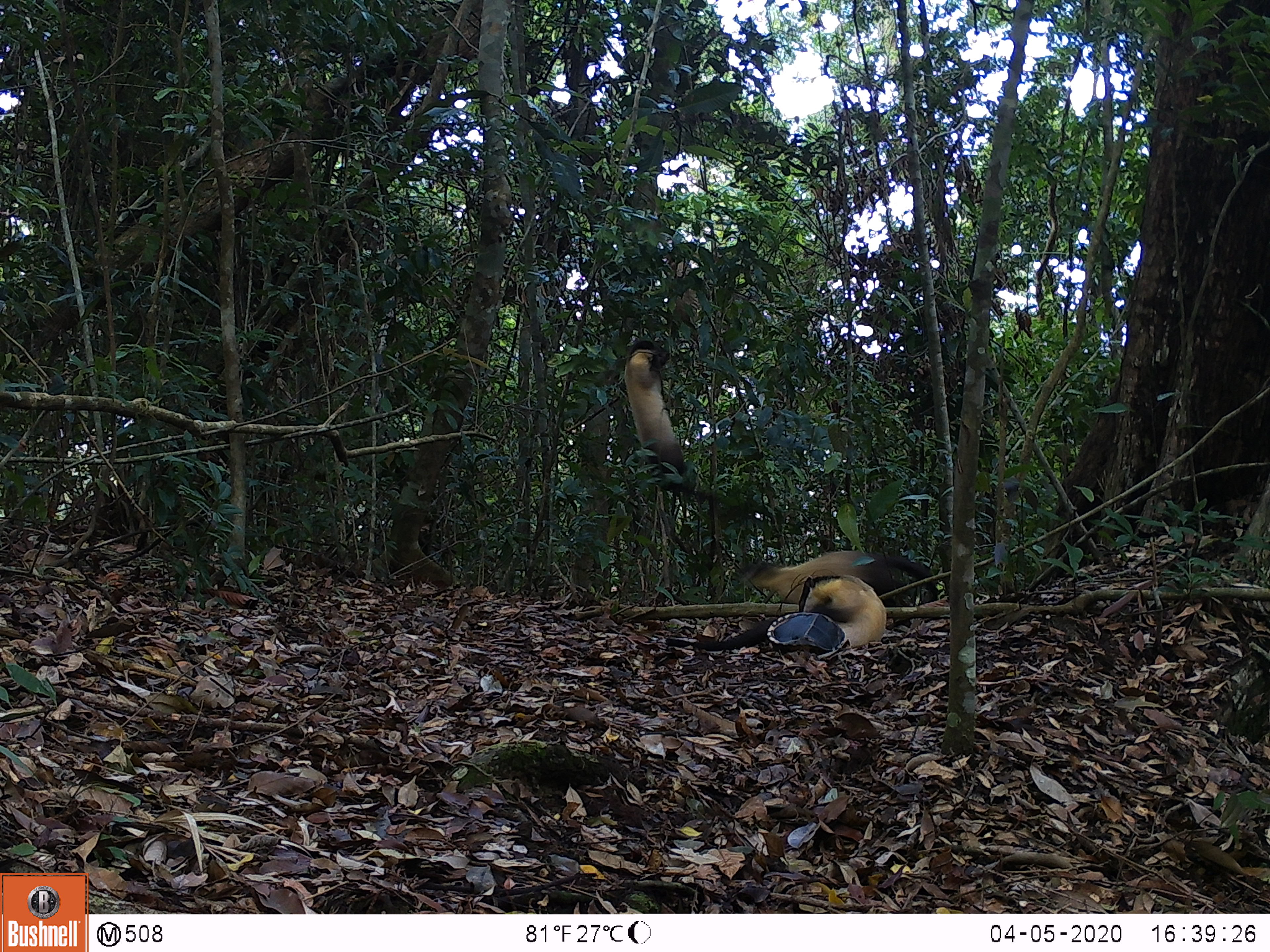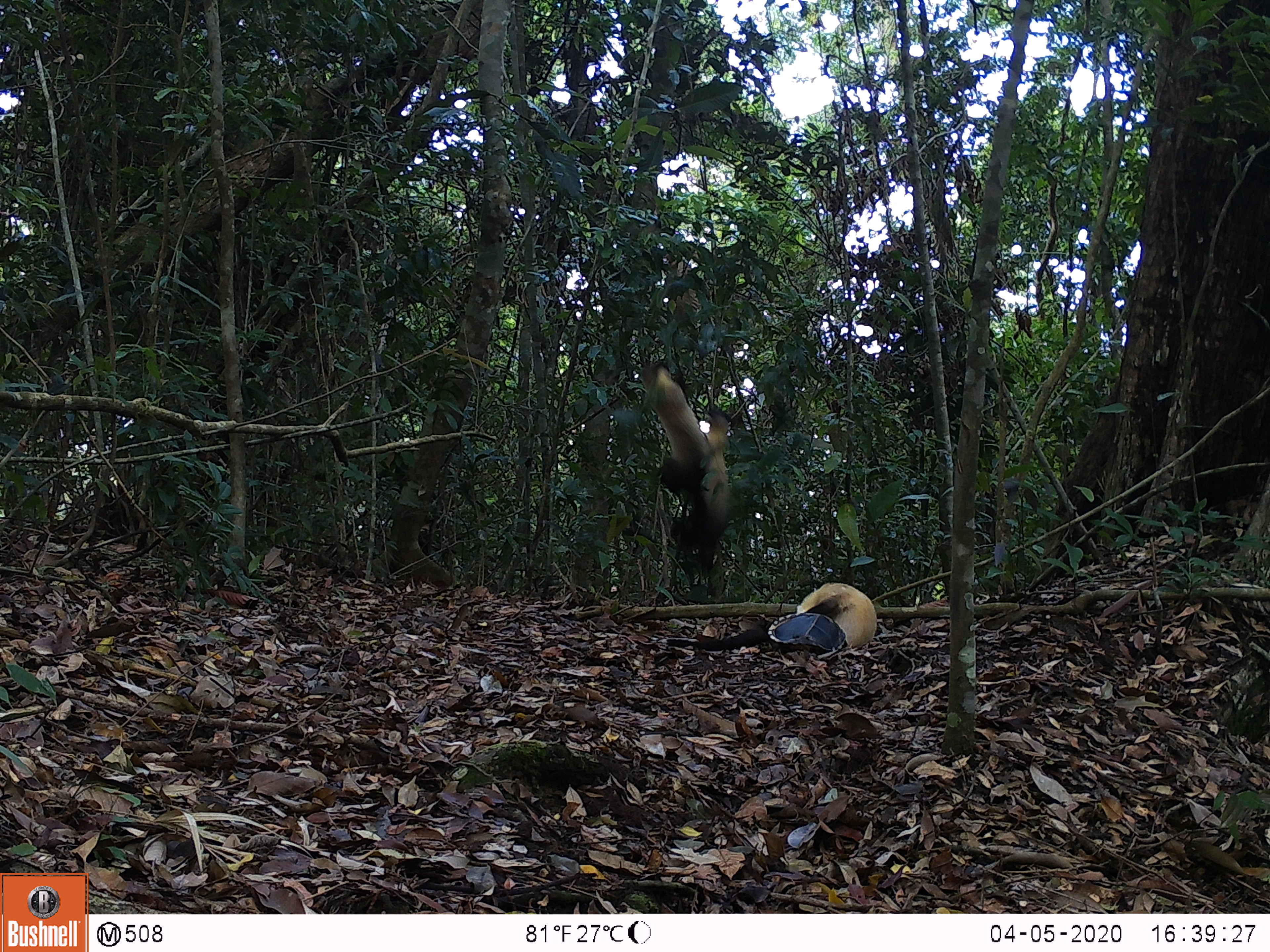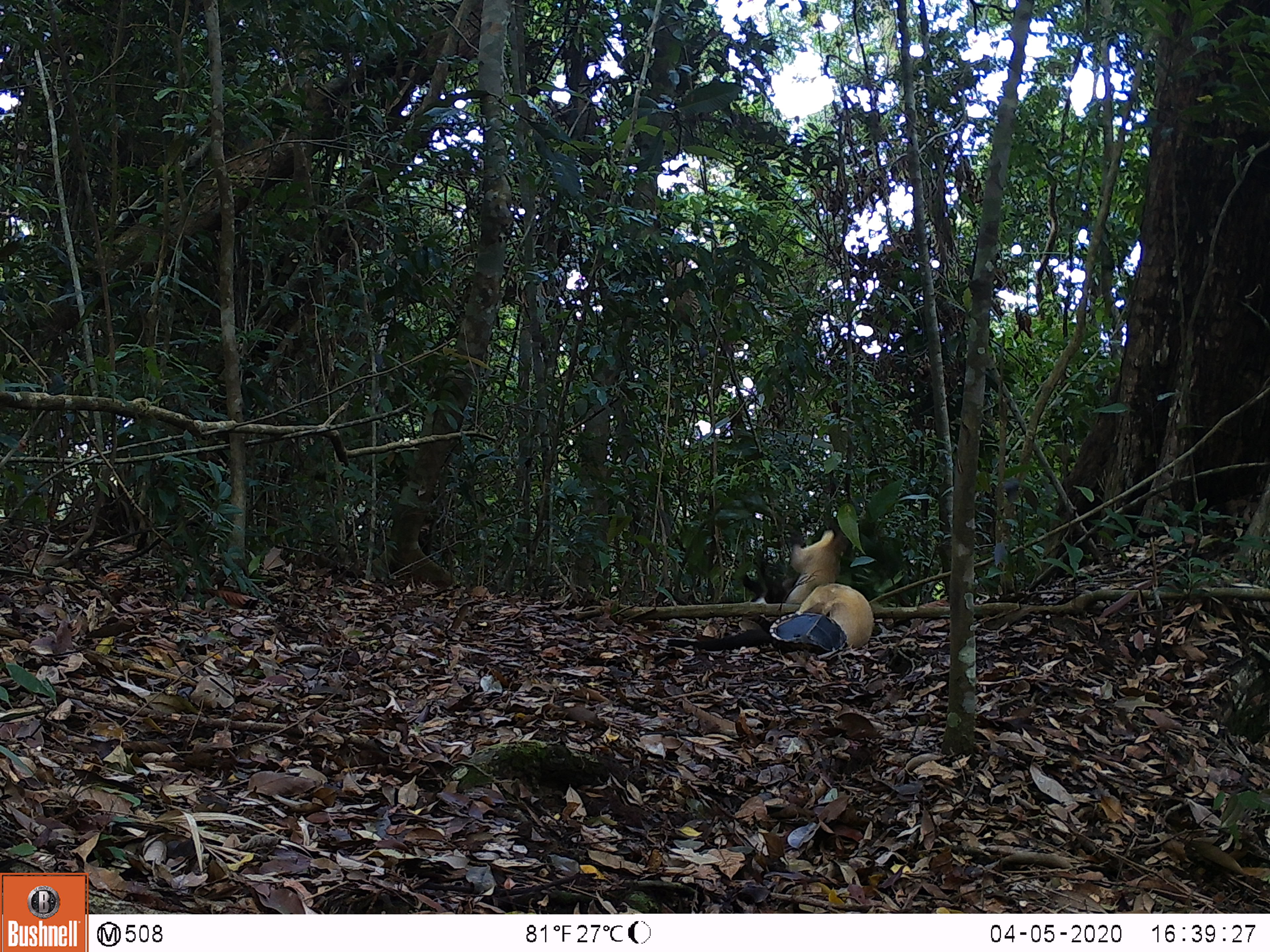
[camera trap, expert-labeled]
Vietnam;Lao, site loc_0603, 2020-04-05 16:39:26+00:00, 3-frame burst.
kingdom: Animalia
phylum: Chordata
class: Mammalia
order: Carnivora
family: Mustelidae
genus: Martes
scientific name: Martes flavigula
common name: yellow-throated marten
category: yellow throated marten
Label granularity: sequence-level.